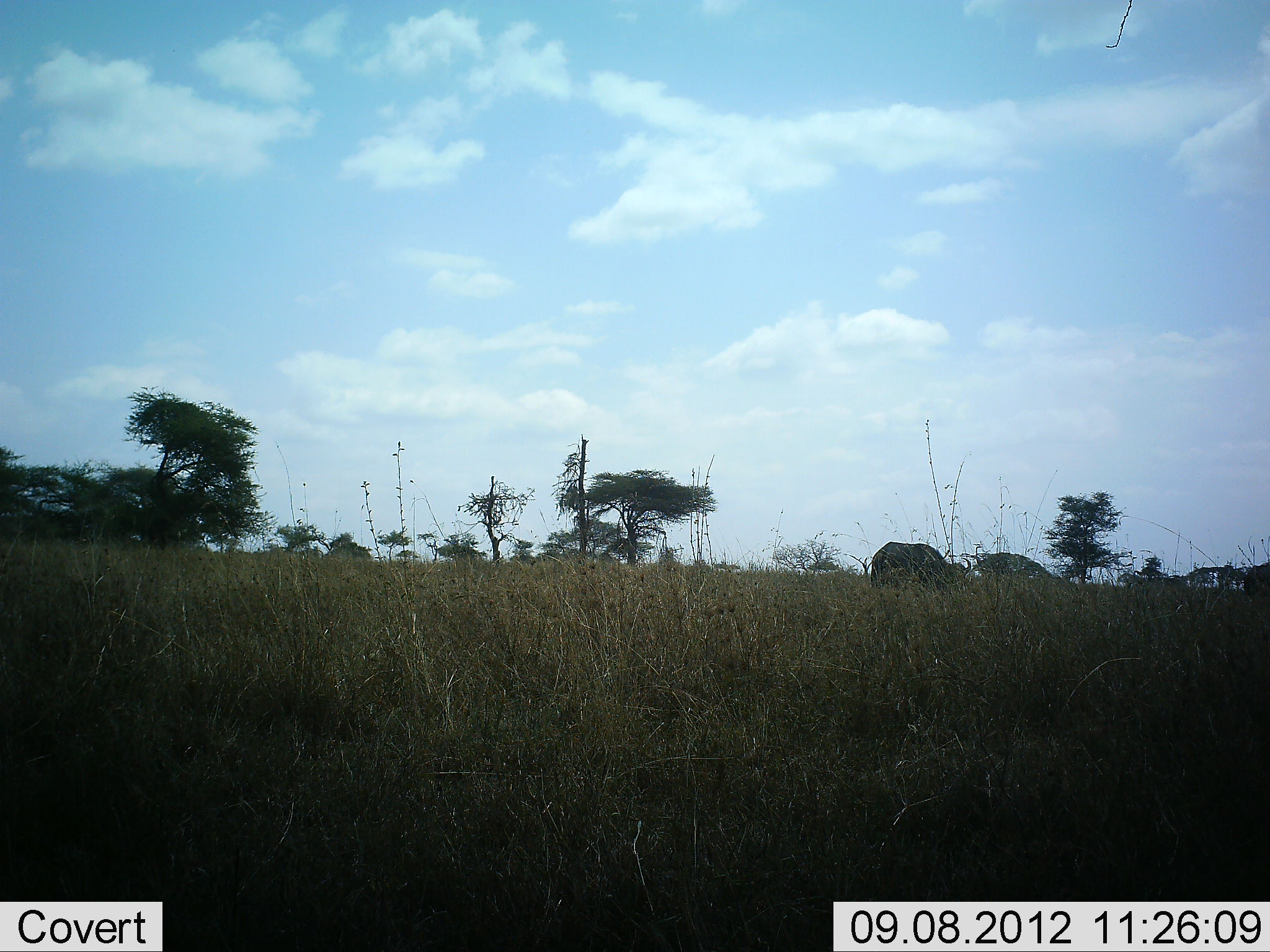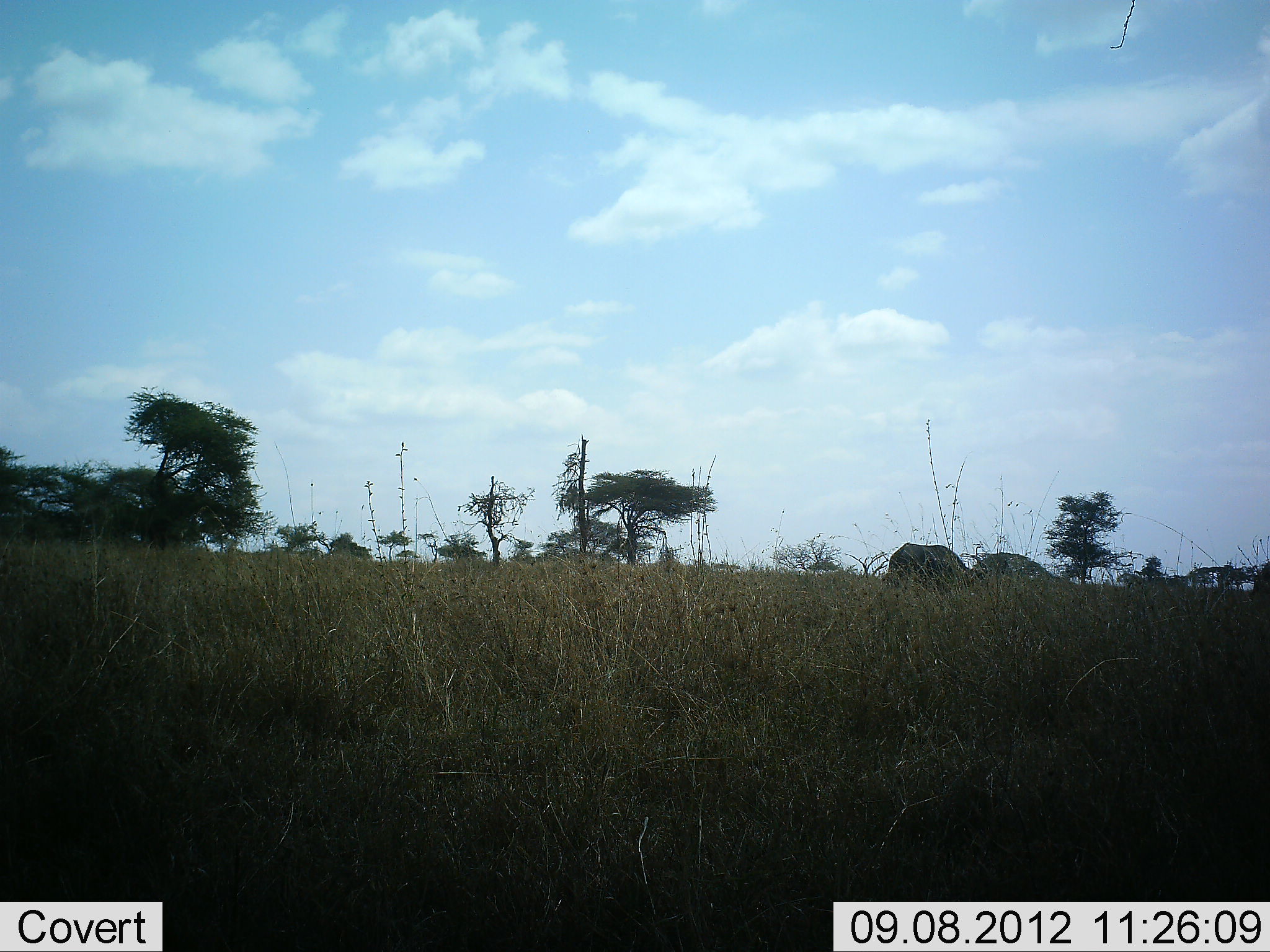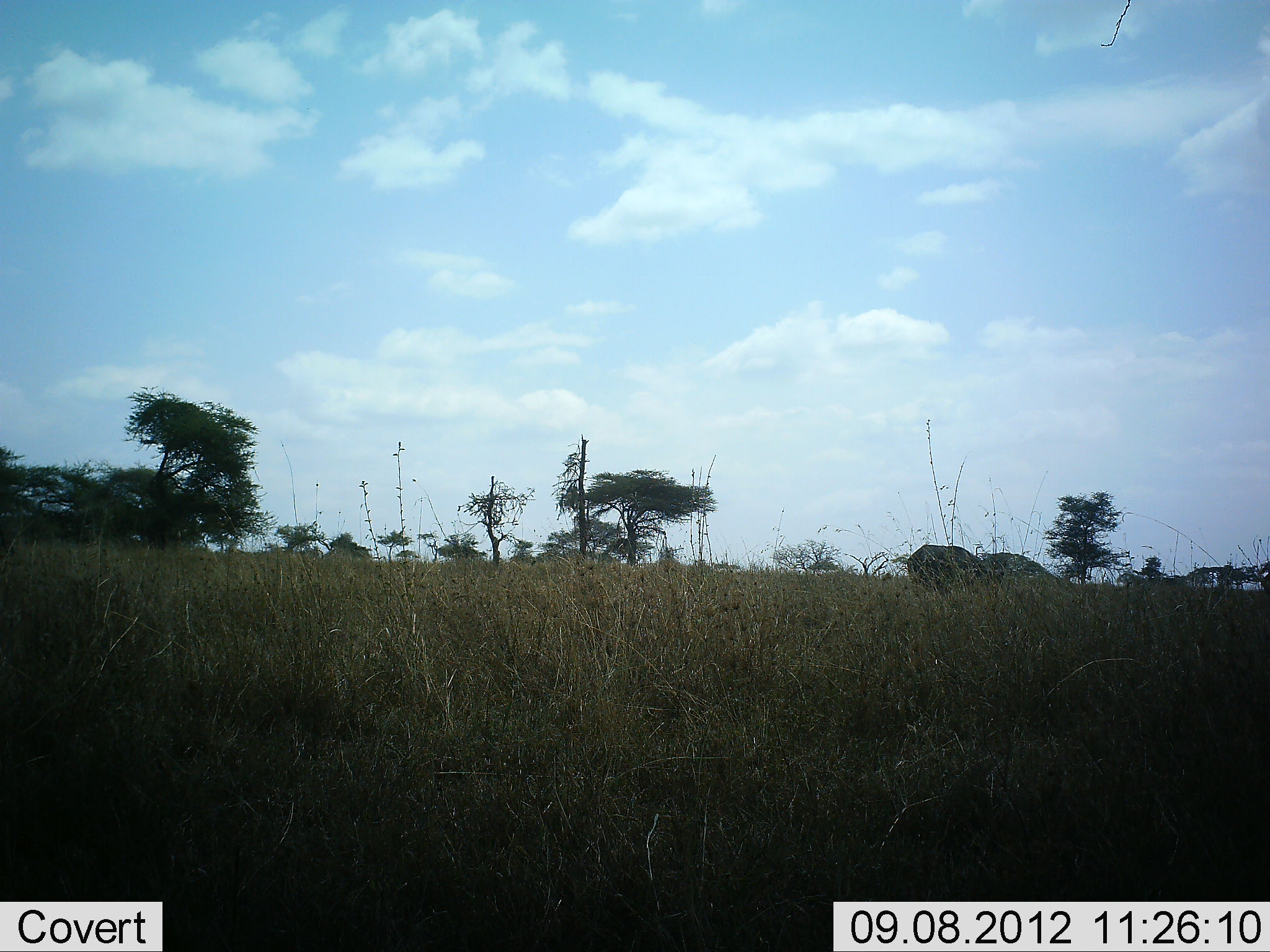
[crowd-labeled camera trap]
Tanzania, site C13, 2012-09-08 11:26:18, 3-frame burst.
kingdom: Animalia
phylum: Chordata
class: Mammalia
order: Artiodactyla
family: Bovidae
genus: Syncerus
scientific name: Syncerus caffer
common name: cape buffalo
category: buffalo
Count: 2.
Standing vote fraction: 0%.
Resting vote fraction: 0%.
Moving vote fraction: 80%.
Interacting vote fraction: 0%.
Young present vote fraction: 0%.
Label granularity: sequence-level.